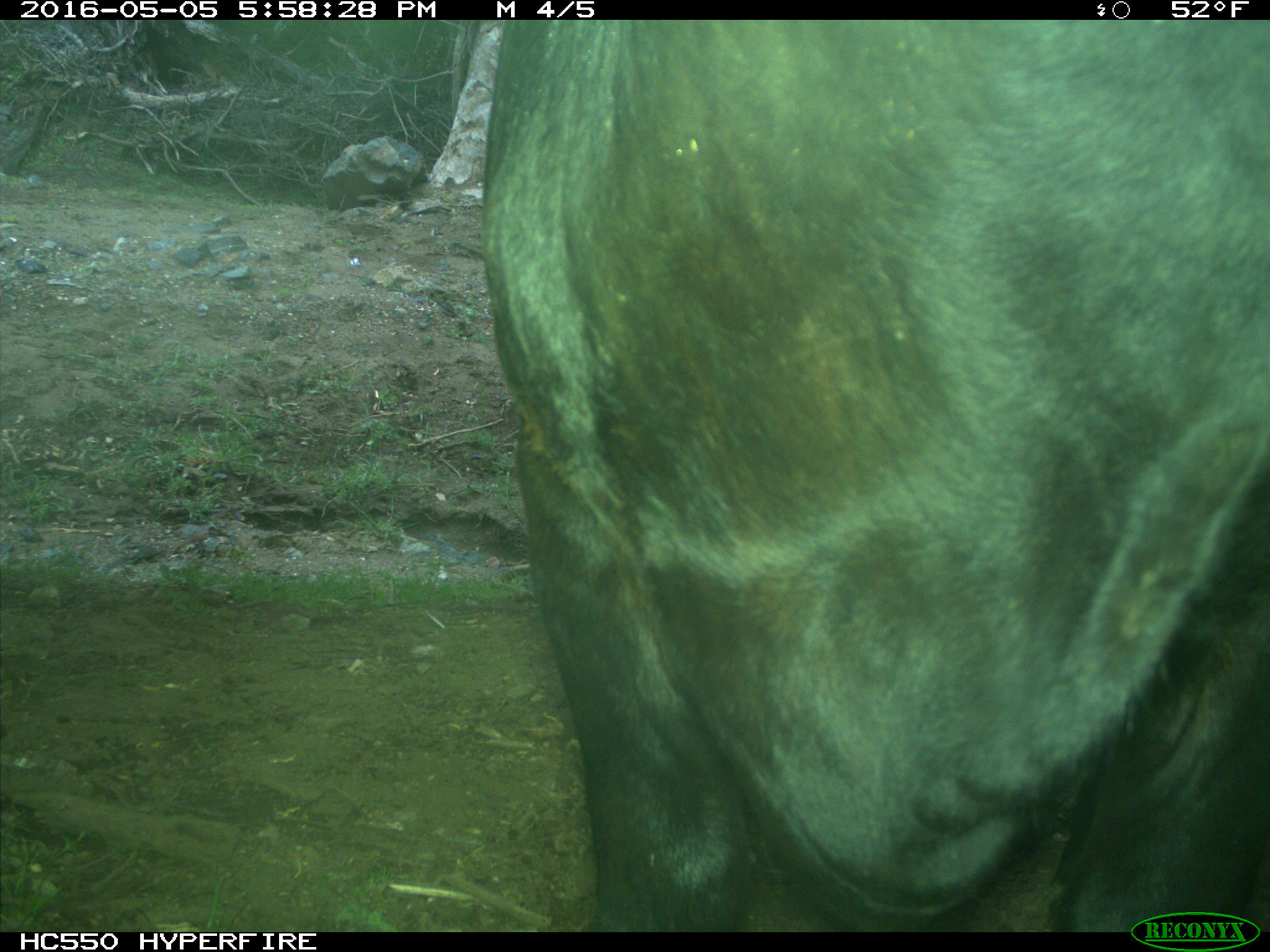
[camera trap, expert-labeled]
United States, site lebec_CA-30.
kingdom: Animalia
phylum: Chordata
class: Mammalia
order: Artiodactyla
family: Bovidae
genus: Bos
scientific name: Bos taurus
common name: domestic cow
Bos taurus (domestic cow).